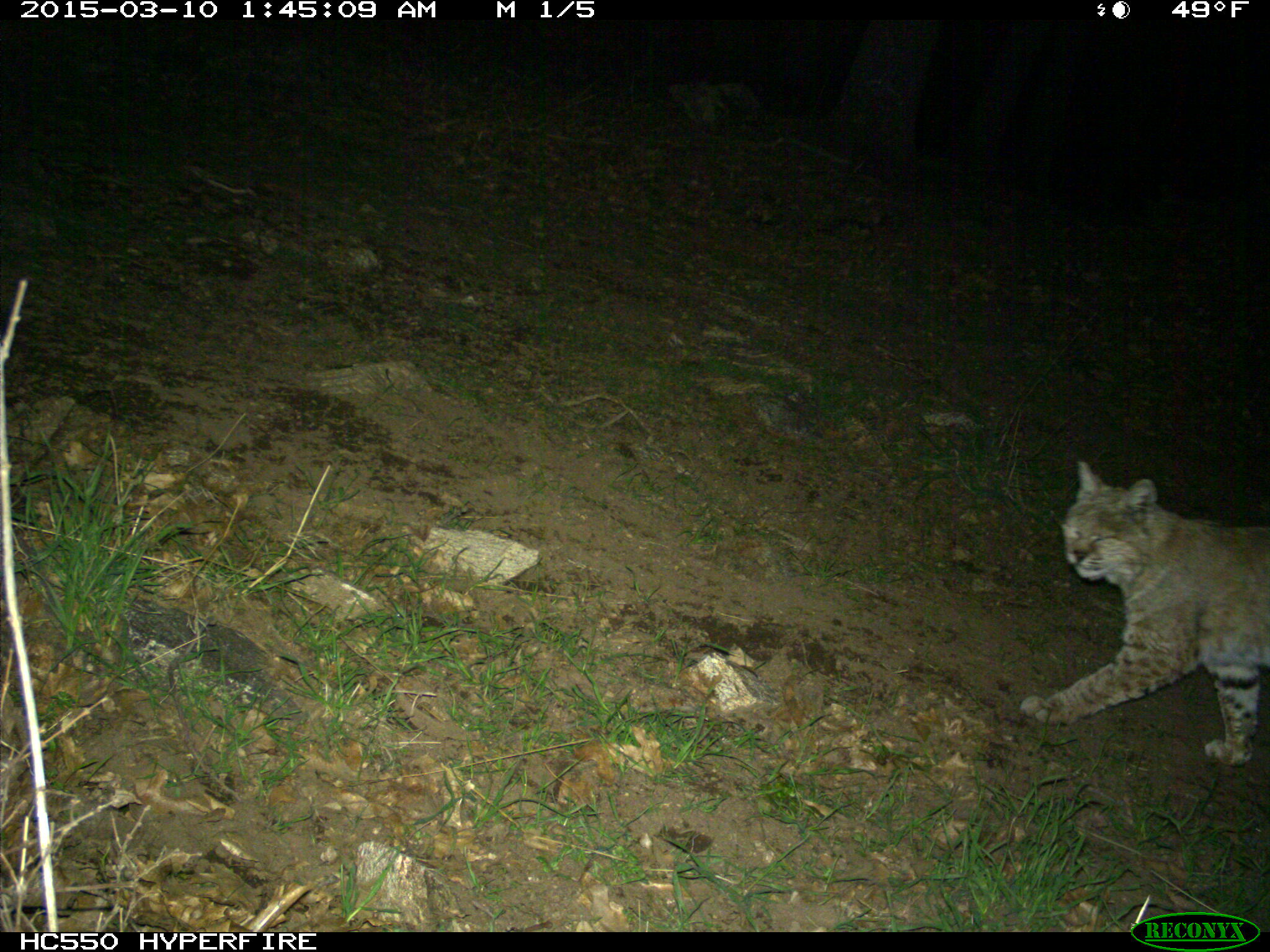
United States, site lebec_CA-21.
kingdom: Animalia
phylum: Chordata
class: Mammalia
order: Carnivora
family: Felidae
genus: Lynx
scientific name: Lynx rufus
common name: bobcat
Lynx rufus (bobcat).